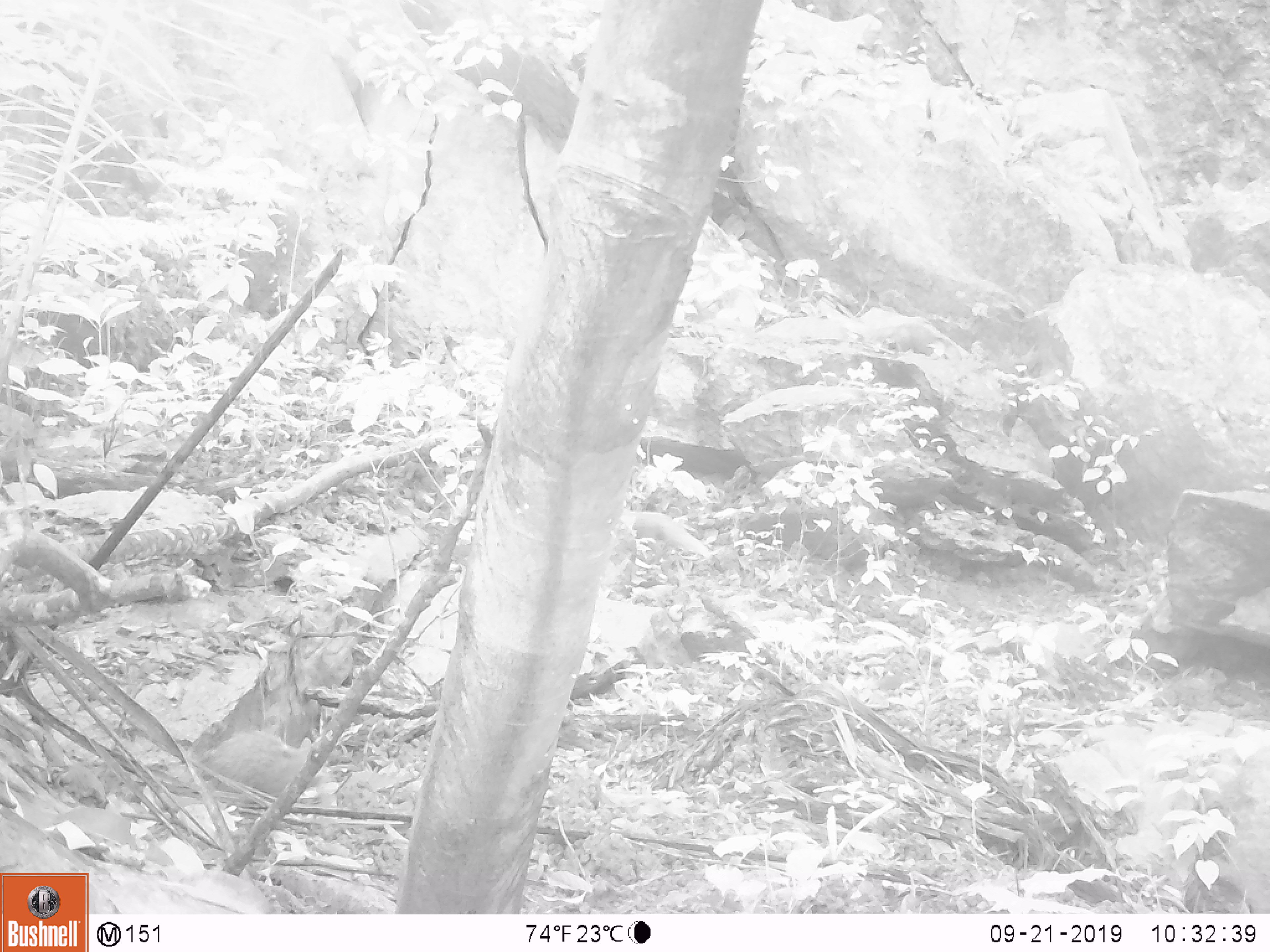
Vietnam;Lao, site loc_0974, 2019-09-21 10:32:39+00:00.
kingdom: Animalia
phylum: Chordata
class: Mammalia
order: Carnivora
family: Herpestidae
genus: Urva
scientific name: Urva urva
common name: crab-eating mongoose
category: crab eating mongoose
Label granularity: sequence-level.